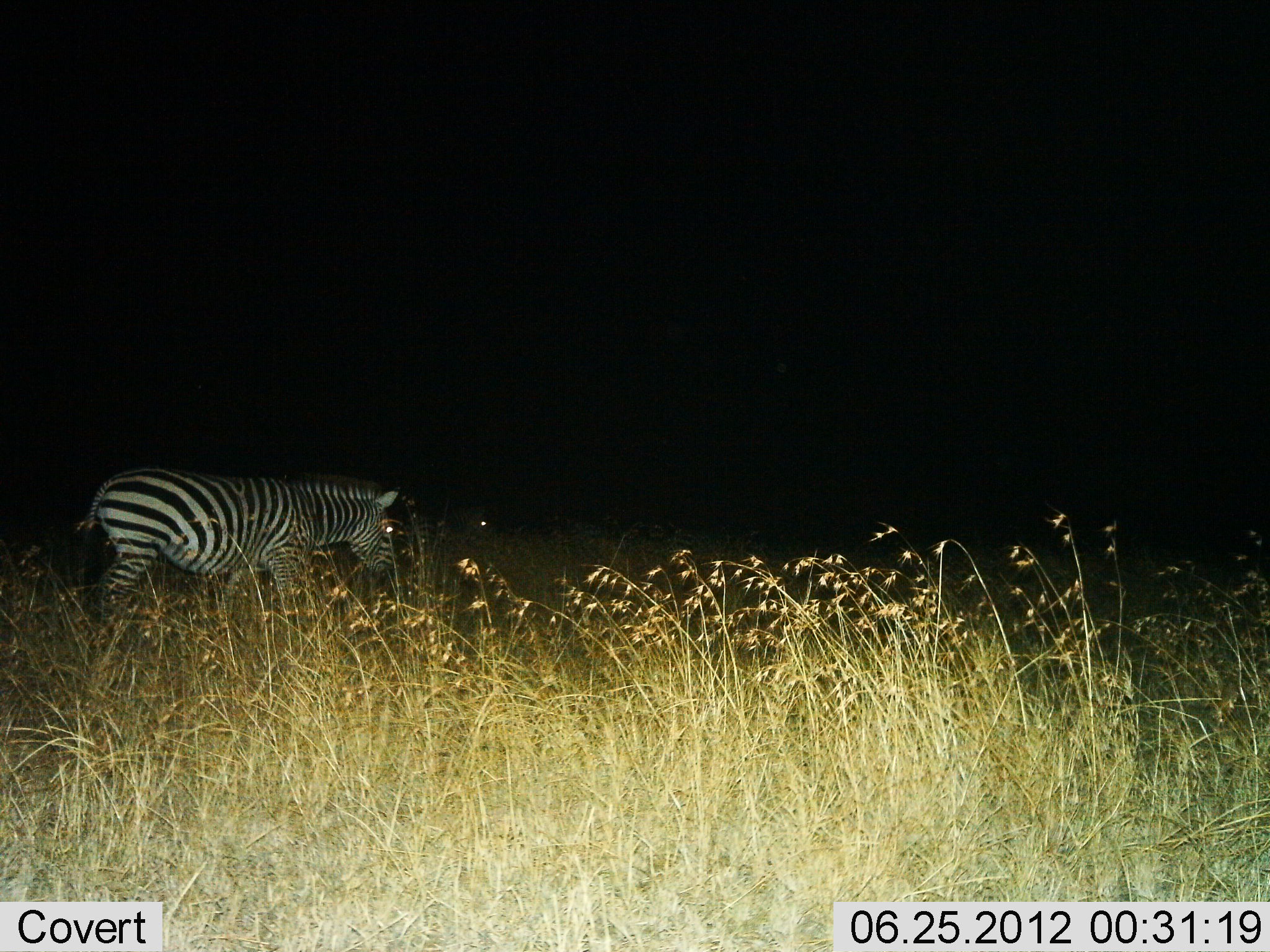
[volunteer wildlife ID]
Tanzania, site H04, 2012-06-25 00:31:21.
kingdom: Animalia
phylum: Chordata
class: Mammalia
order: Perissodactyla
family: Equidae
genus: Equus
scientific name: Equus quagga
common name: plains zebra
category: zebra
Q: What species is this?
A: Zebra (plains zebra) (Equus quagga).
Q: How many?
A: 1.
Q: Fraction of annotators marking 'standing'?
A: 40%.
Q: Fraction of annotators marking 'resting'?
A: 0%.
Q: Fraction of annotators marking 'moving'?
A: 50%.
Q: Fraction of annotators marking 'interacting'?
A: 0%.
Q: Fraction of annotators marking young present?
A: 0%.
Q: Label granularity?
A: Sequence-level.